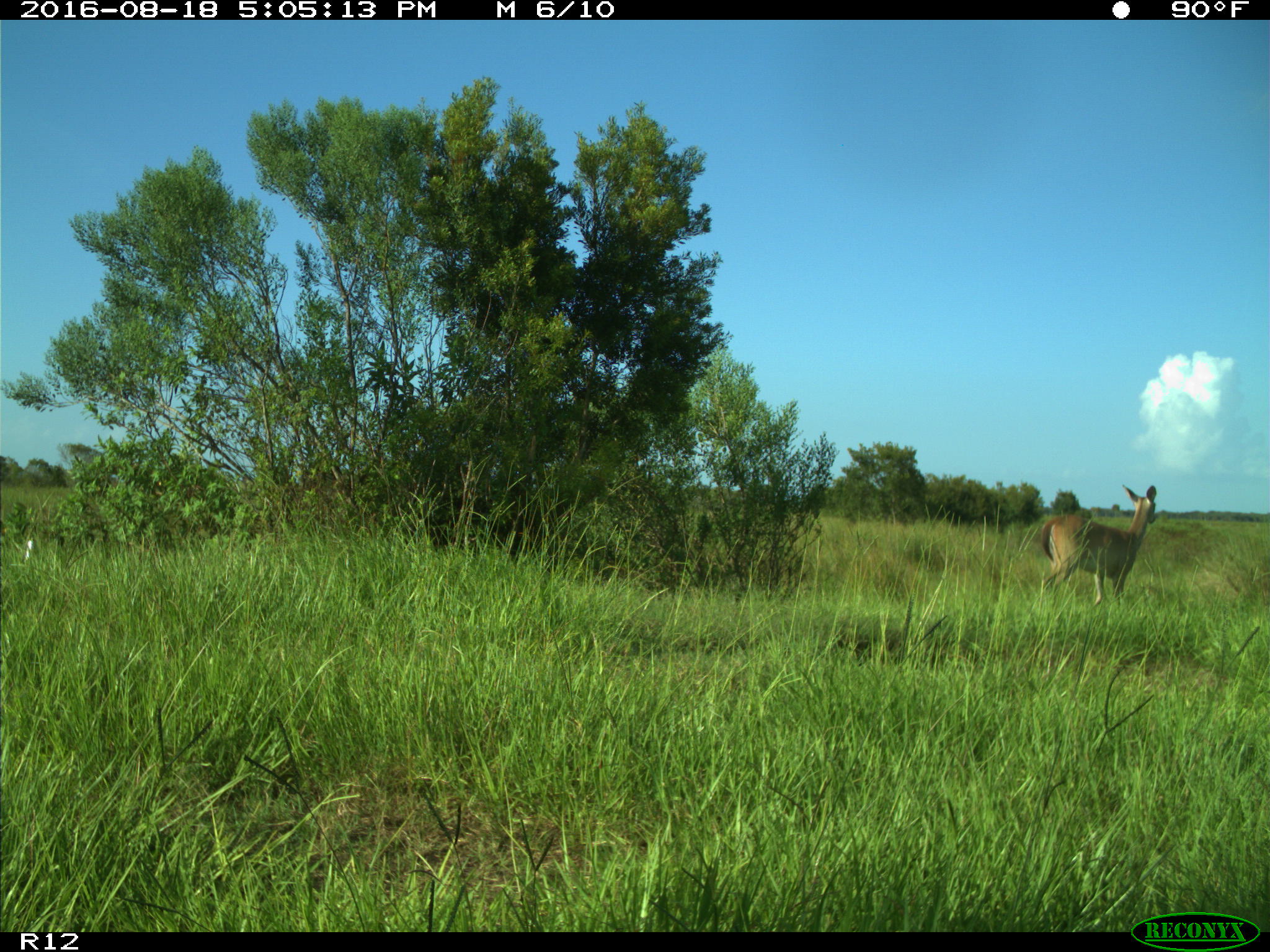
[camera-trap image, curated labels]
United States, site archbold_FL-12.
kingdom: Animalia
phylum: Chordata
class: Mammalia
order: Artiodactyla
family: Cervidae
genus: Odocoileus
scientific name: Odocoileus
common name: deer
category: unidentified deer